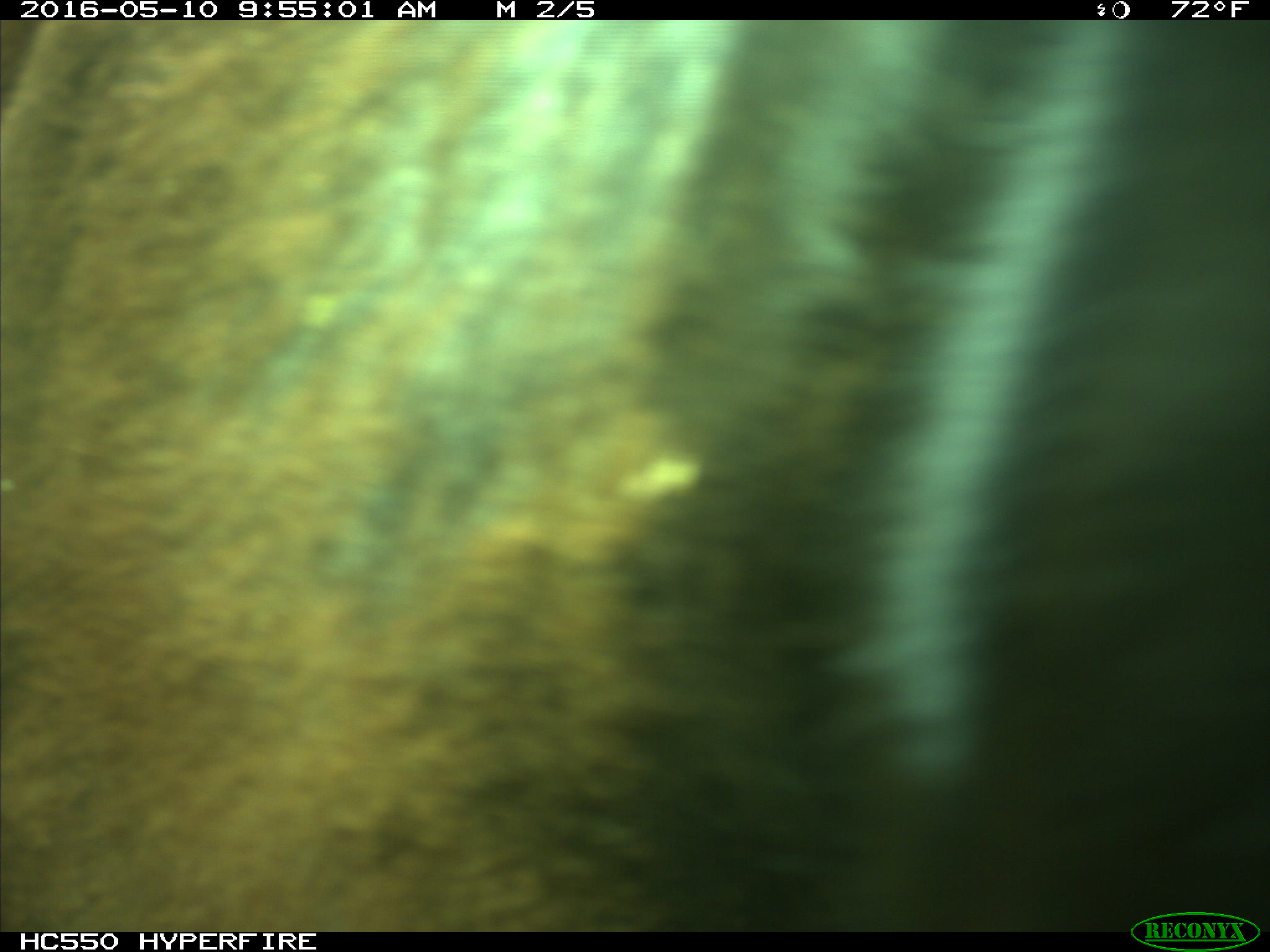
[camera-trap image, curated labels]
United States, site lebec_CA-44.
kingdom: Animalia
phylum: Chordata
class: Mammalia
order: Artiodactyla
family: Bovidae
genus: Bos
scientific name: Bos taurus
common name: domestic cow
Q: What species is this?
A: Bos taurus (domestic cow).